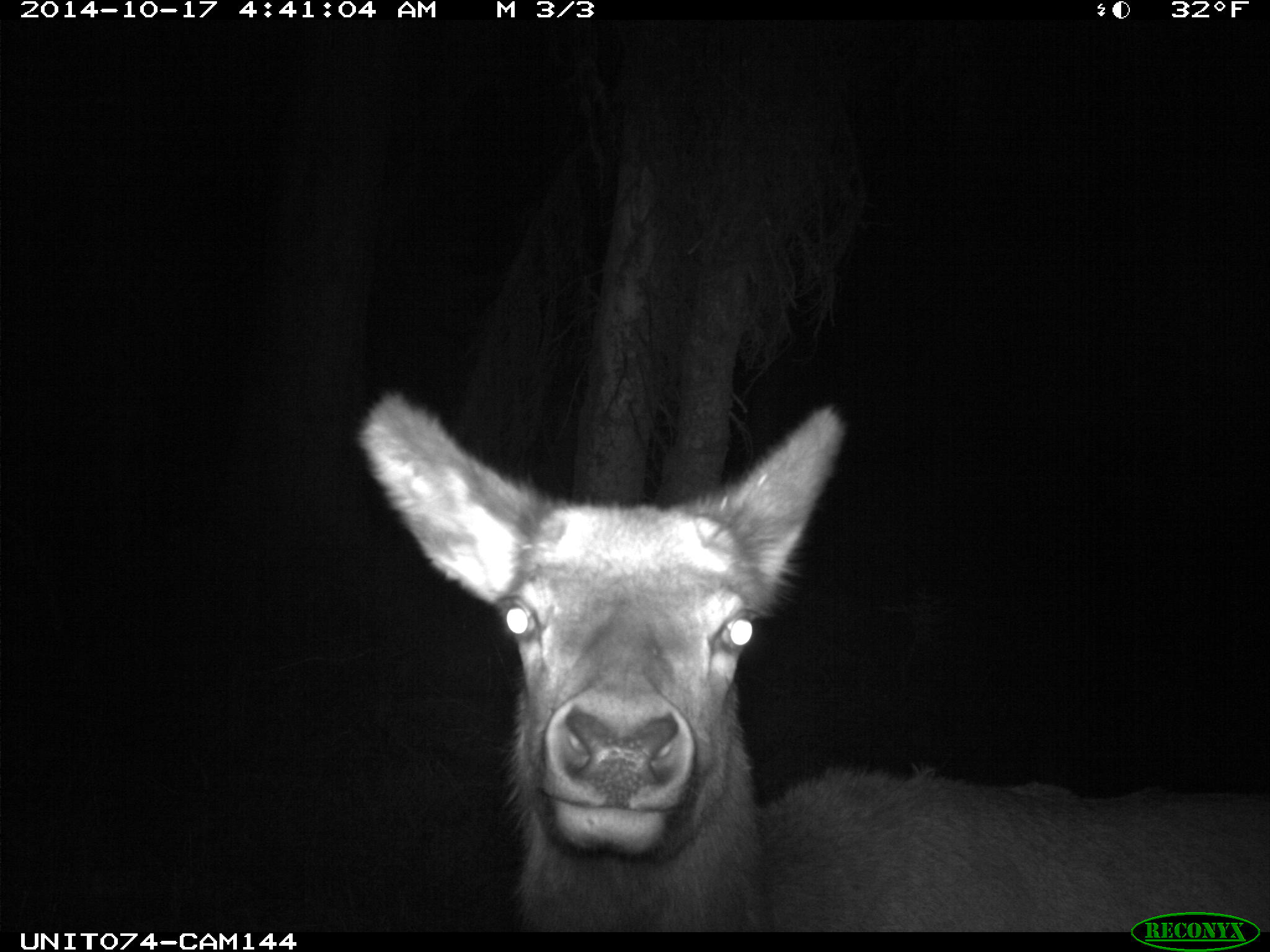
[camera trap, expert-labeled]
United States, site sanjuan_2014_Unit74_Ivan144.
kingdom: Animalia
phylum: Chordata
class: Mammalia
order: Artiodactyla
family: Cervidae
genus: Cervus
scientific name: Cervus elaphus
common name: red deer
Cervus elaphus (red deer).